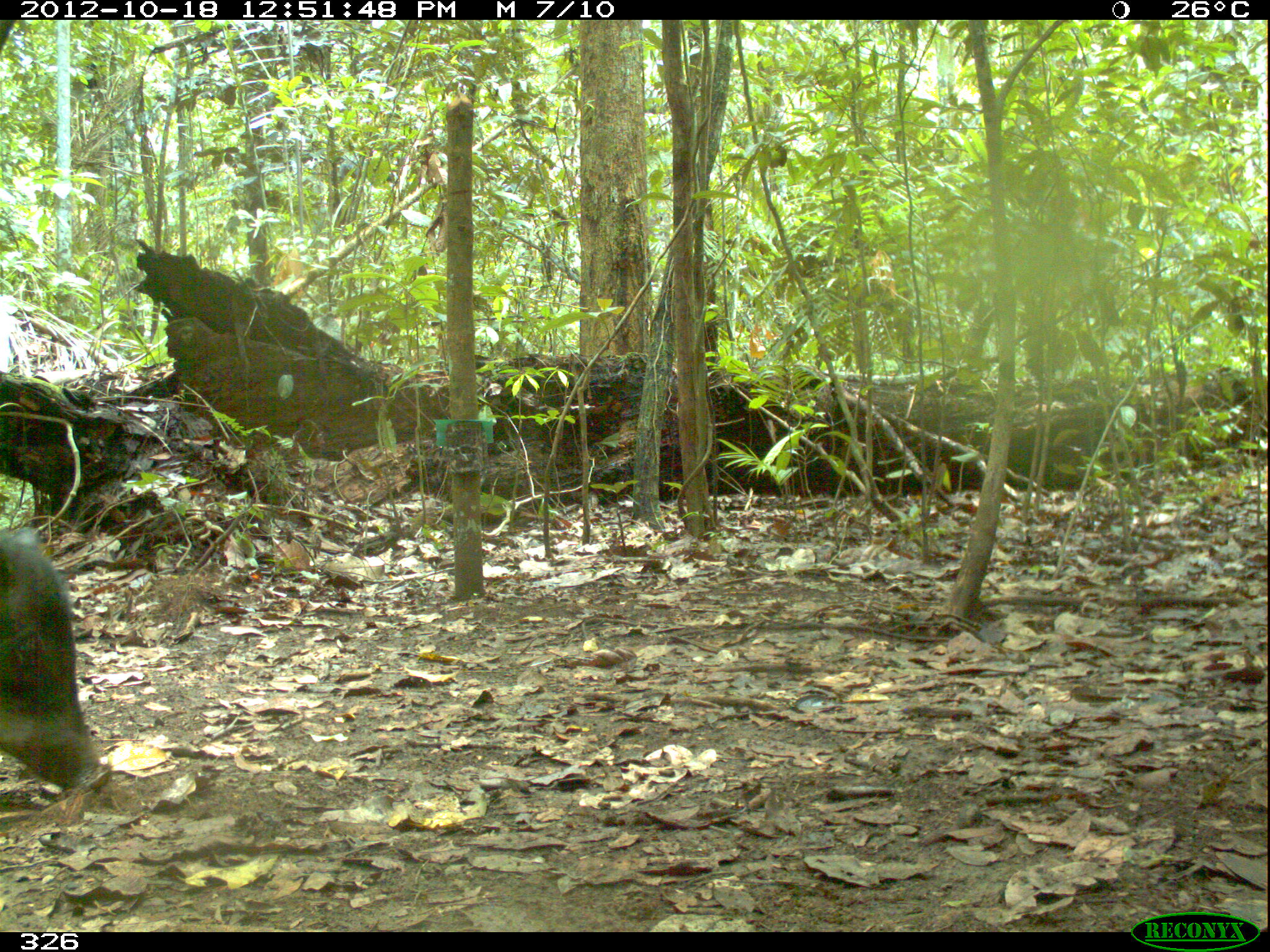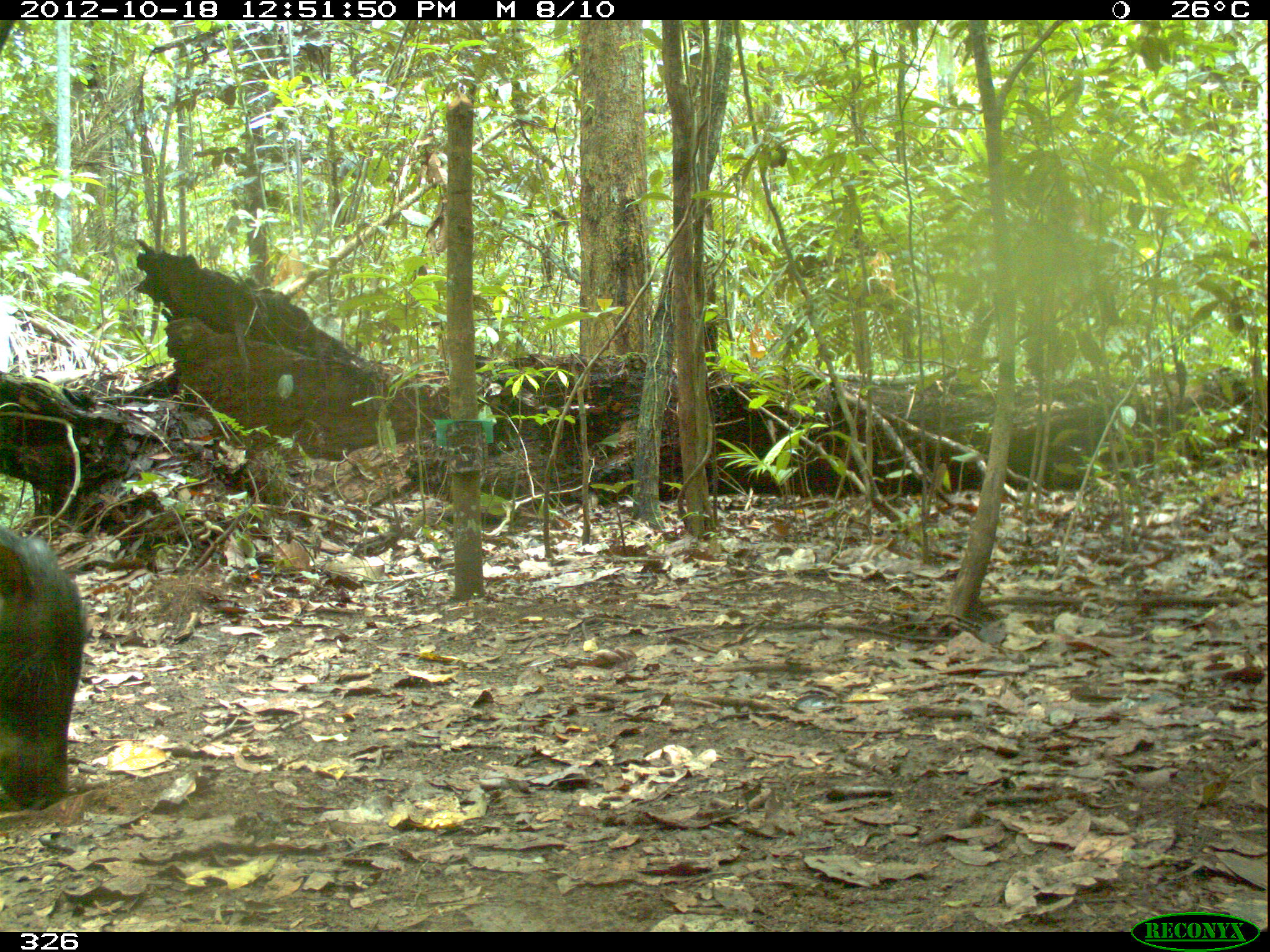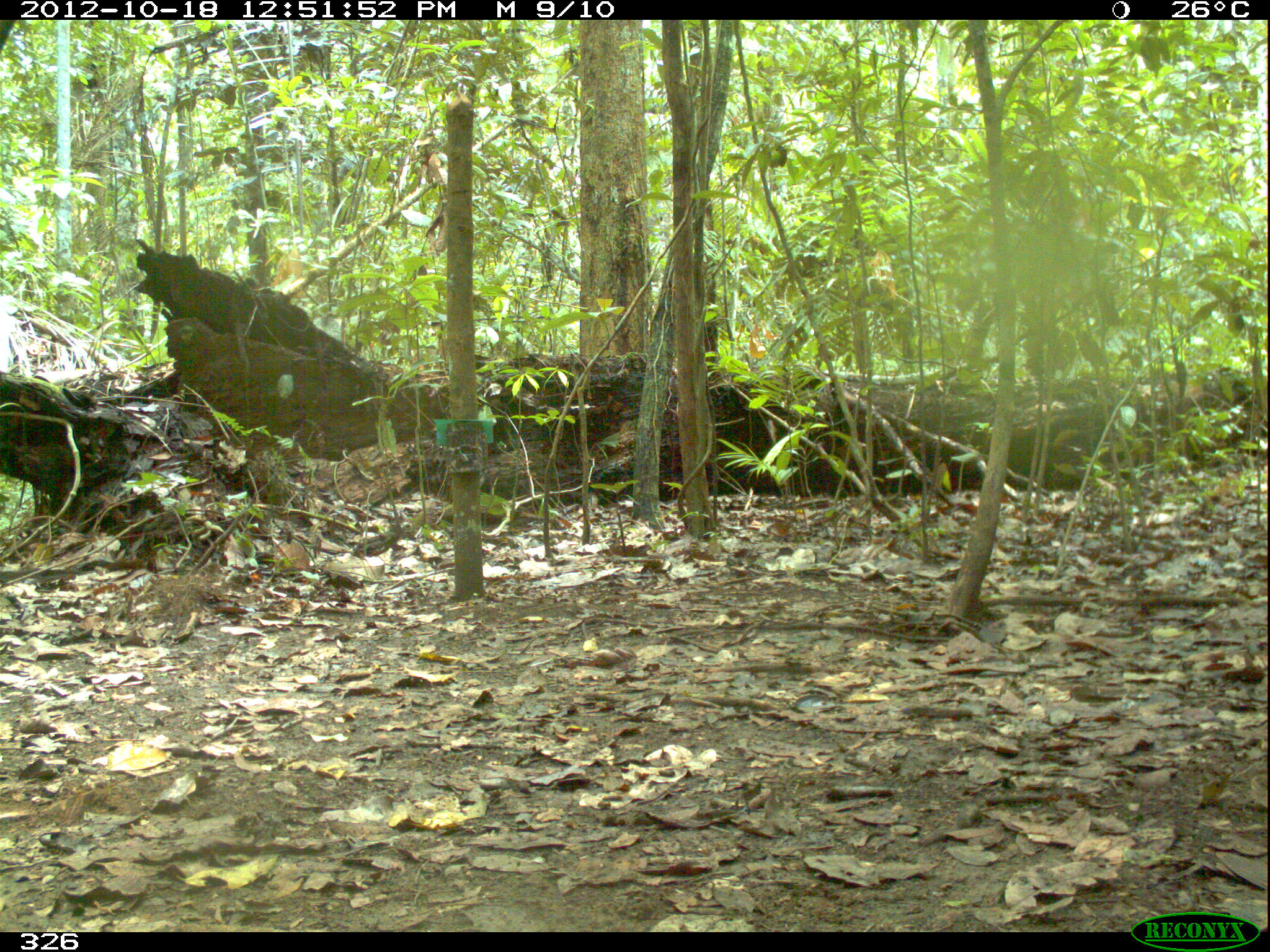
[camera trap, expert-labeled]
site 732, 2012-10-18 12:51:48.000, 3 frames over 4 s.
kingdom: Animalia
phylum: Chordata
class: Mammalia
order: Artiodactyla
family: Tayassuidae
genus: Tayassu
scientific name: Tayassu pecari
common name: white-lipped peccary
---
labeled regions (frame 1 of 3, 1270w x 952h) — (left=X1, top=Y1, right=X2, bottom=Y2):
tayassu pecari: (left=0, top=525, right=113, bottom=799)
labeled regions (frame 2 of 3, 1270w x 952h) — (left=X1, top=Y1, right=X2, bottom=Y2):
tayassu pecari: (left=0, top=526, right=86, bottom=812)